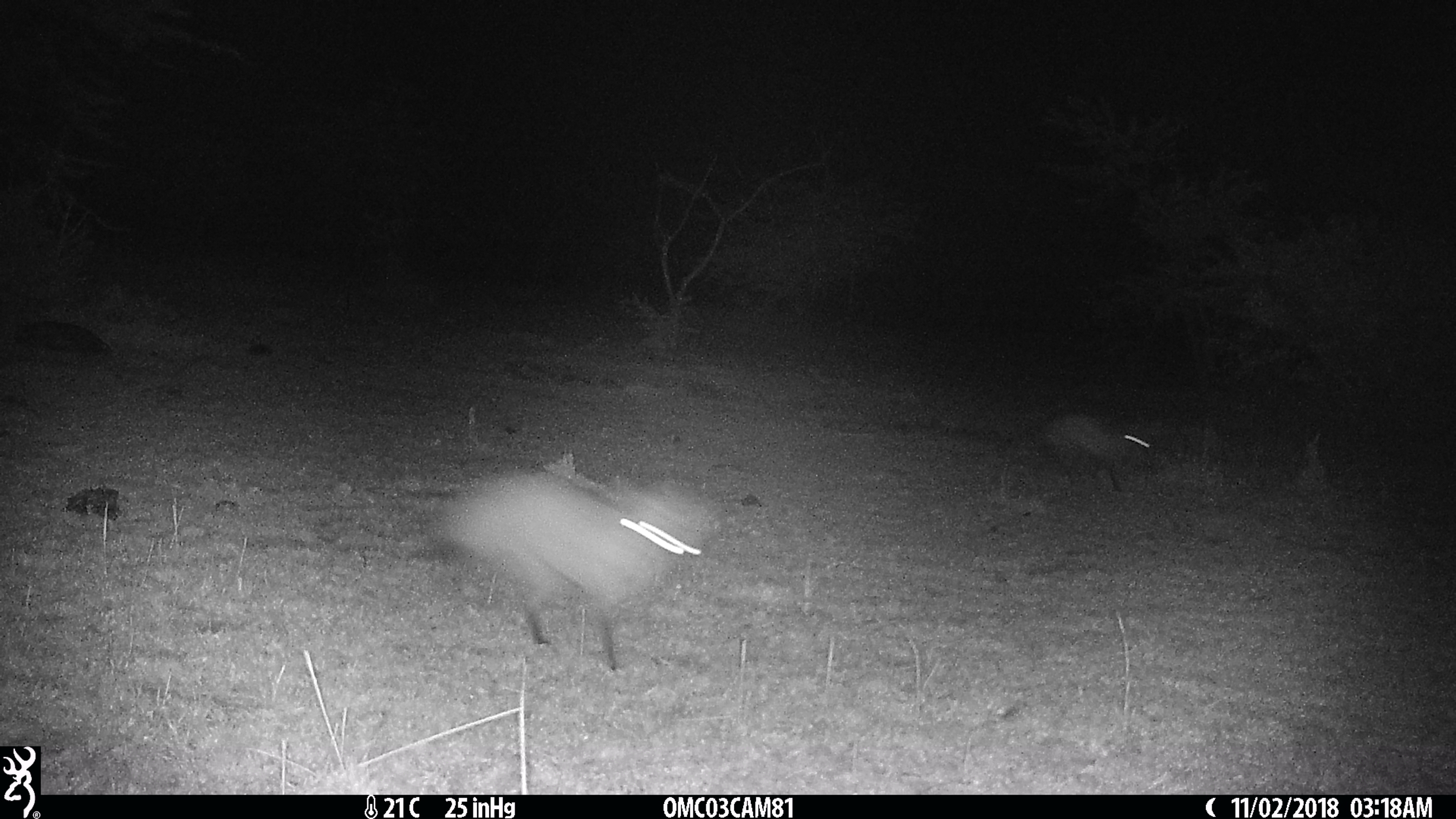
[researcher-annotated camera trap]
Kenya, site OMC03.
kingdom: Animalia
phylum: Chordata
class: Mammalia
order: Carnivora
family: Canidae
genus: Otocyon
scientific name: Otocyon megalotis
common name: bat-eared fox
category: bateared fox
Bateared fox (bat-eared fox) (Otocyon megalotis).